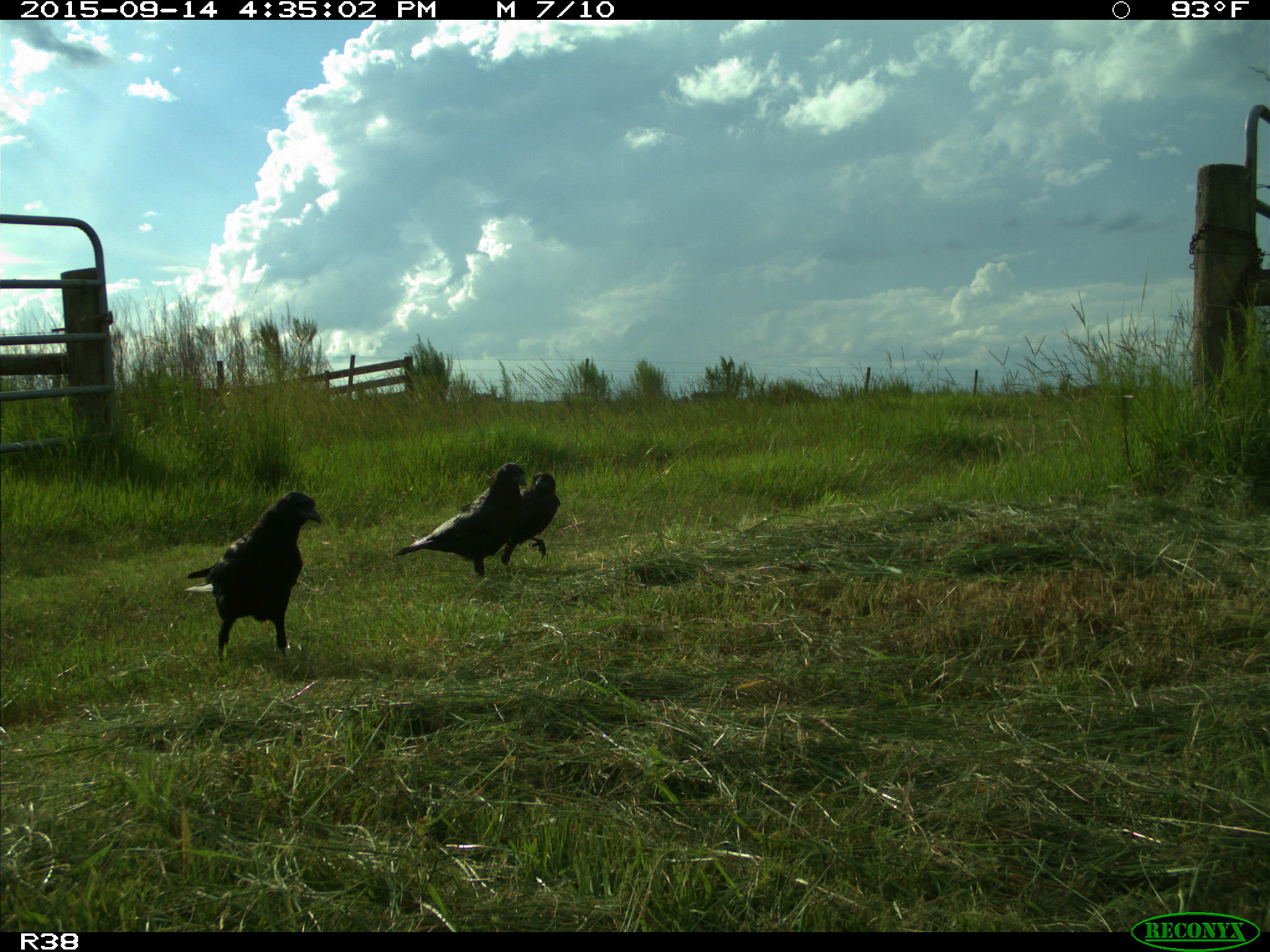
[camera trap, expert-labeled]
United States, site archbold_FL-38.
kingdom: Animalia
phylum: Chordata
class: Aves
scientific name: Aves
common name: birds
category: unidentified bird